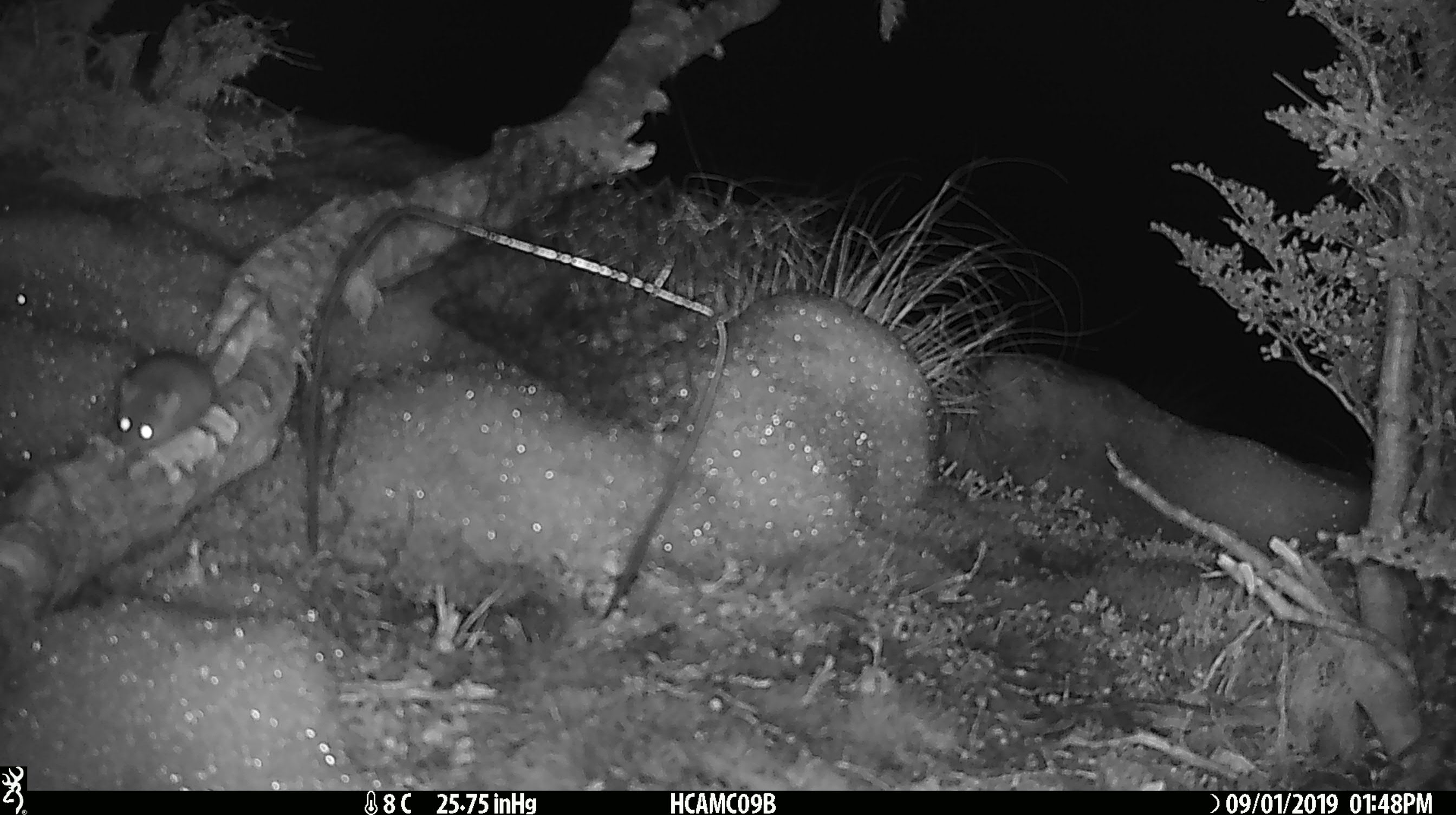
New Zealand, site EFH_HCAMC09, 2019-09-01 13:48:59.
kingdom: Animalia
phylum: Chordata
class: Mammalia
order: Rodentia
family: Muridae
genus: Mus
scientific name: Mus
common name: mouse